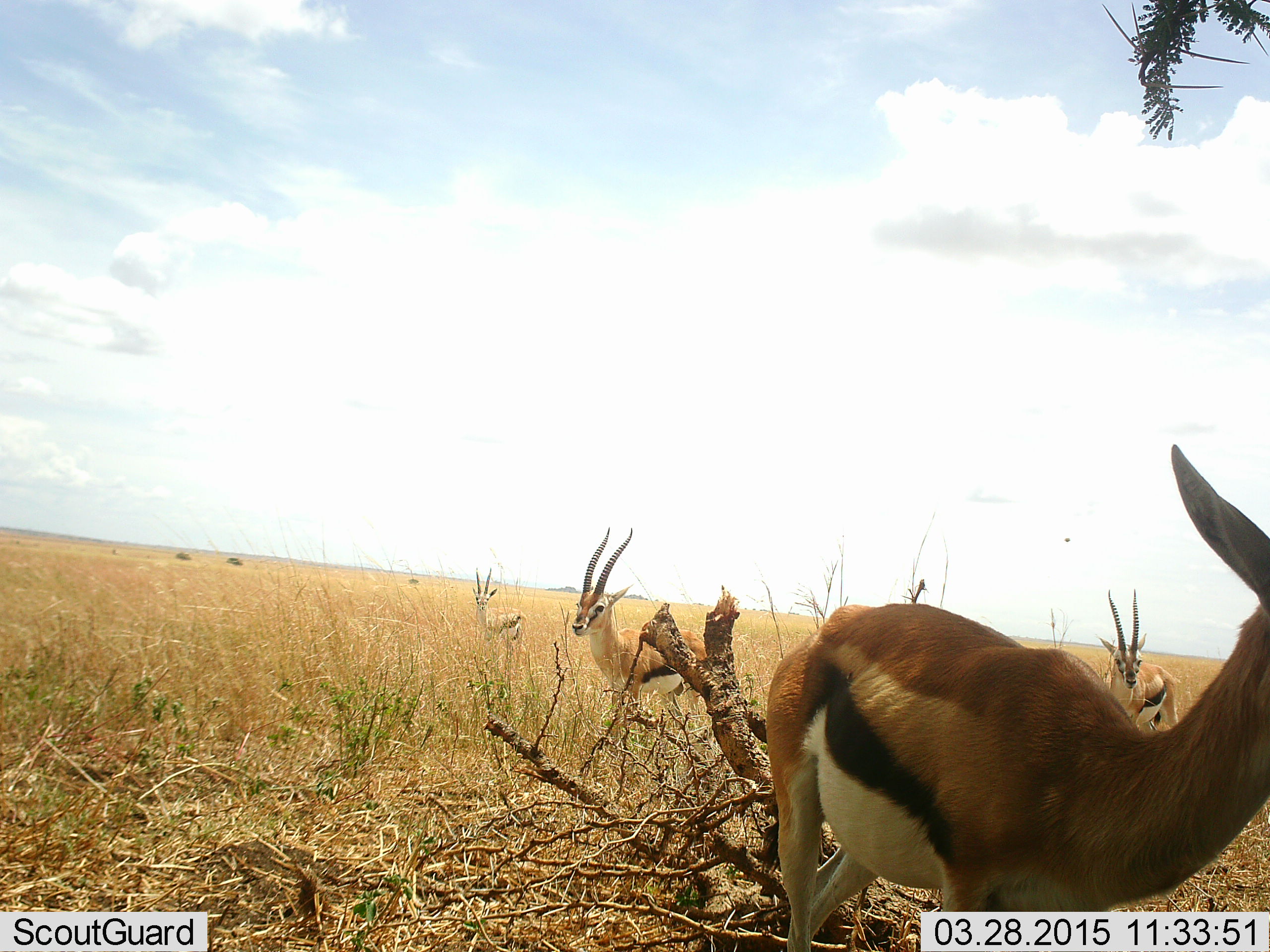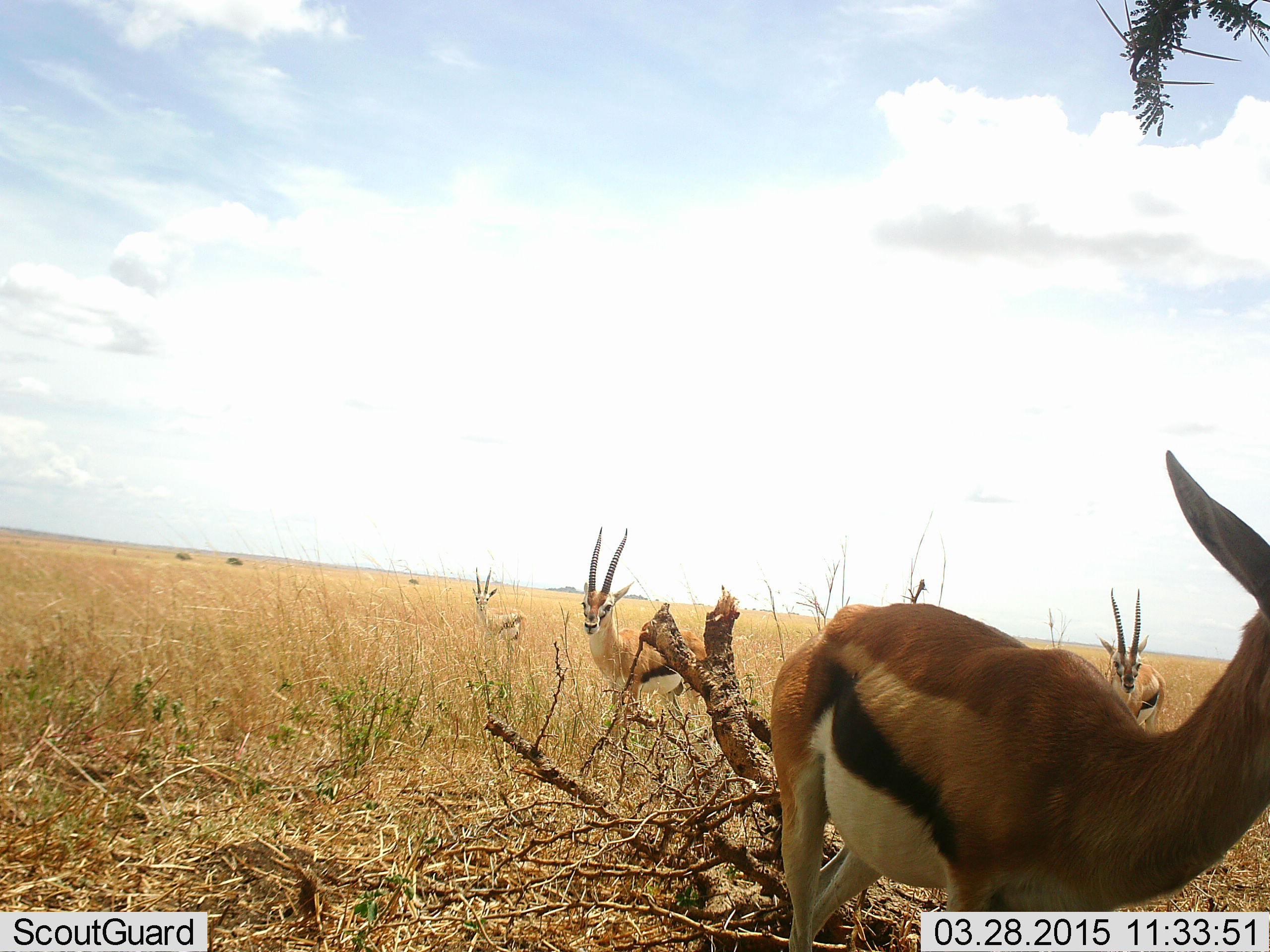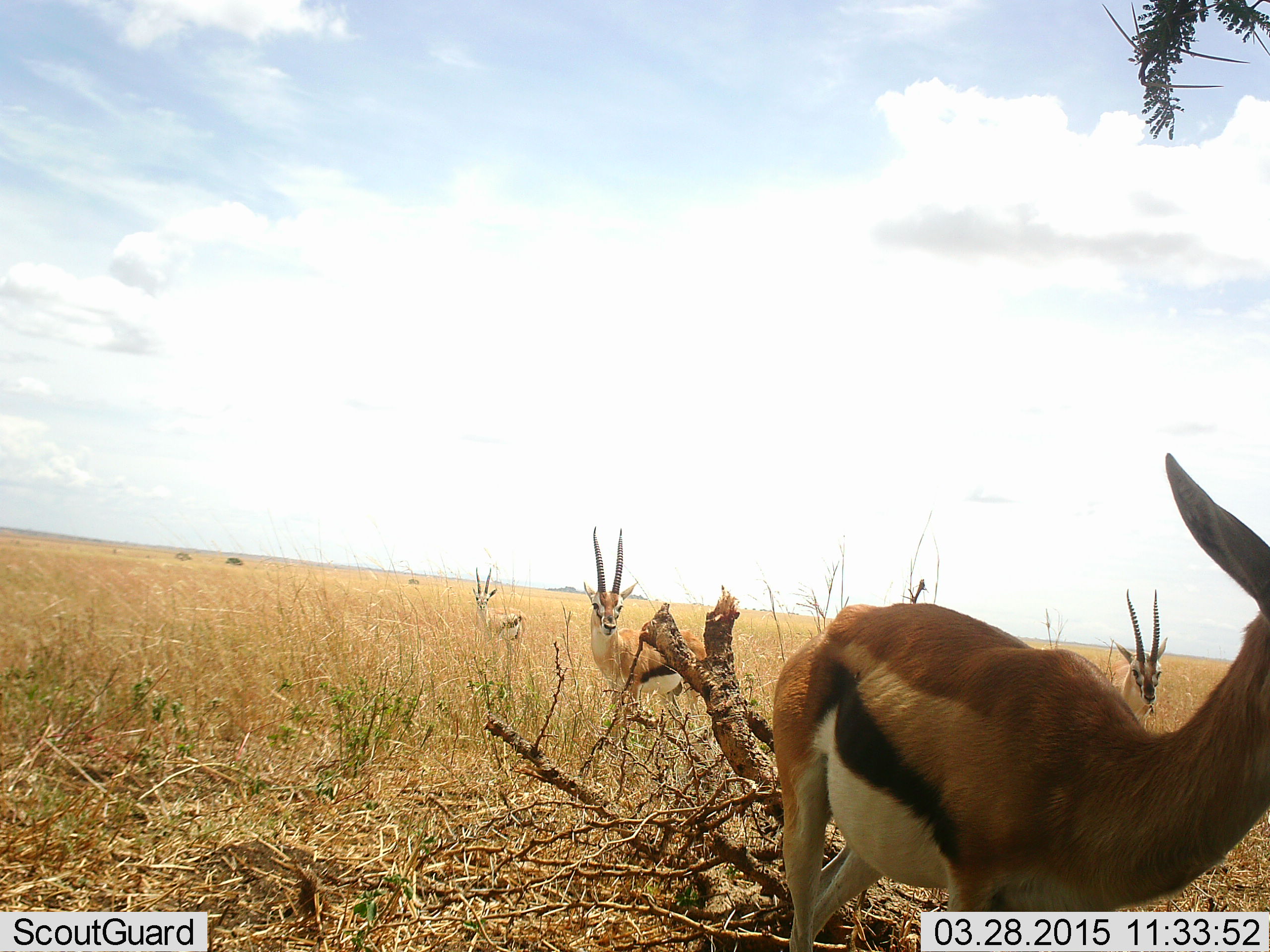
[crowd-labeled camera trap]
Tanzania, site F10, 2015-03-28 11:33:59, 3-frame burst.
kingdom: Animalia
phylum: Chordata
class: Mammalia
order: Artiodactyla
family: Bovidae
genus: Eudorcas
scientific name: Eudorcas thomsonii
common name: thomson's gazelle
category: gazellethomsons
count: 4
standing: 100%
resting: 0%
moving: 18%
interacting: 0%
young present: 0%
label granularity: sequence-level